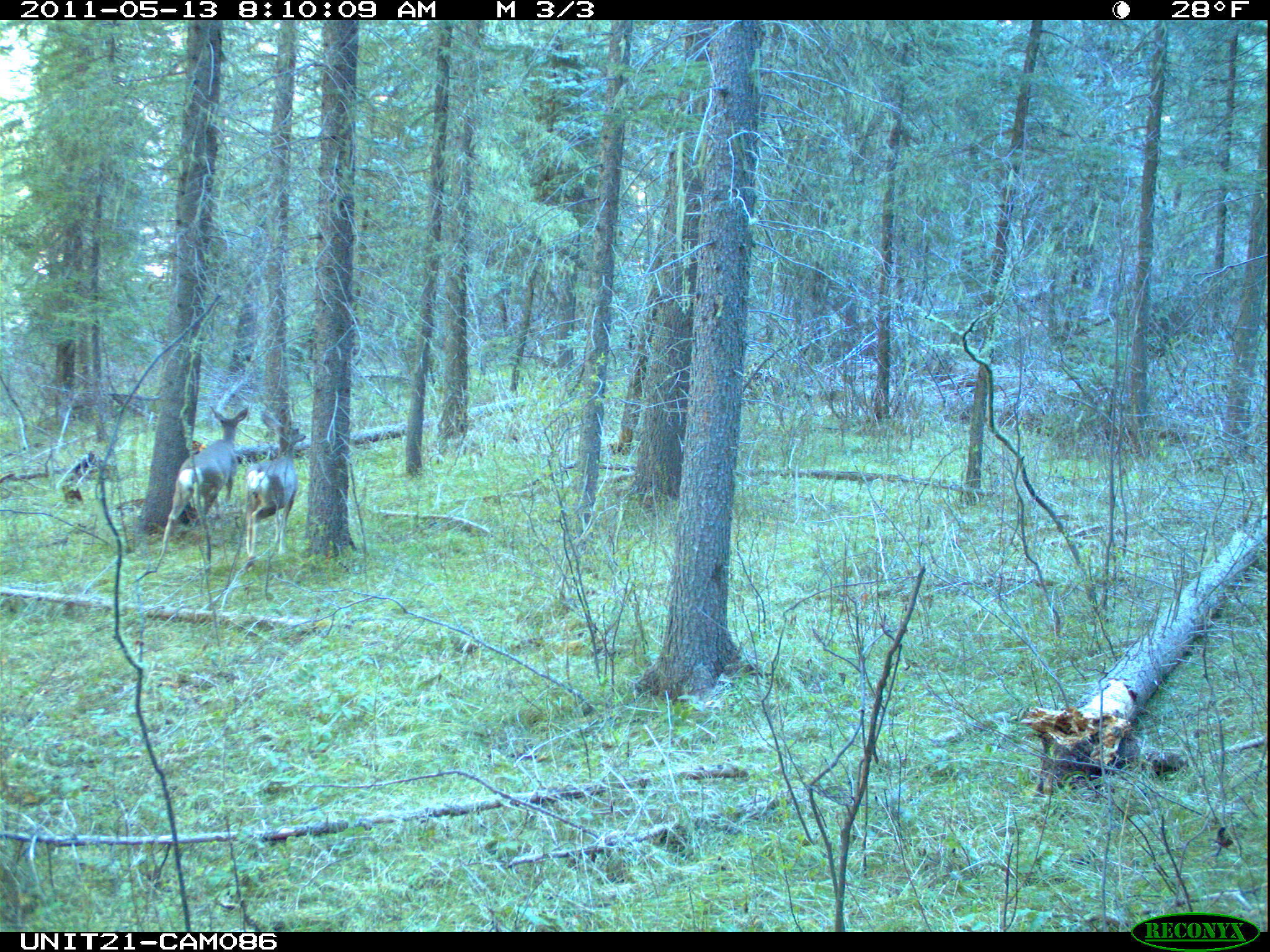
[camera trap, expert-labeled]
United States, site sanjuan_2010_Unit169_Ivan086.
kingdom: Animalia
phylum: Chordata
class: Mammalia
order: Artiodactyla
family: Cervidae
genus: Odocoileus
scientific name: Odocoileus hemionus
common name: mule deer